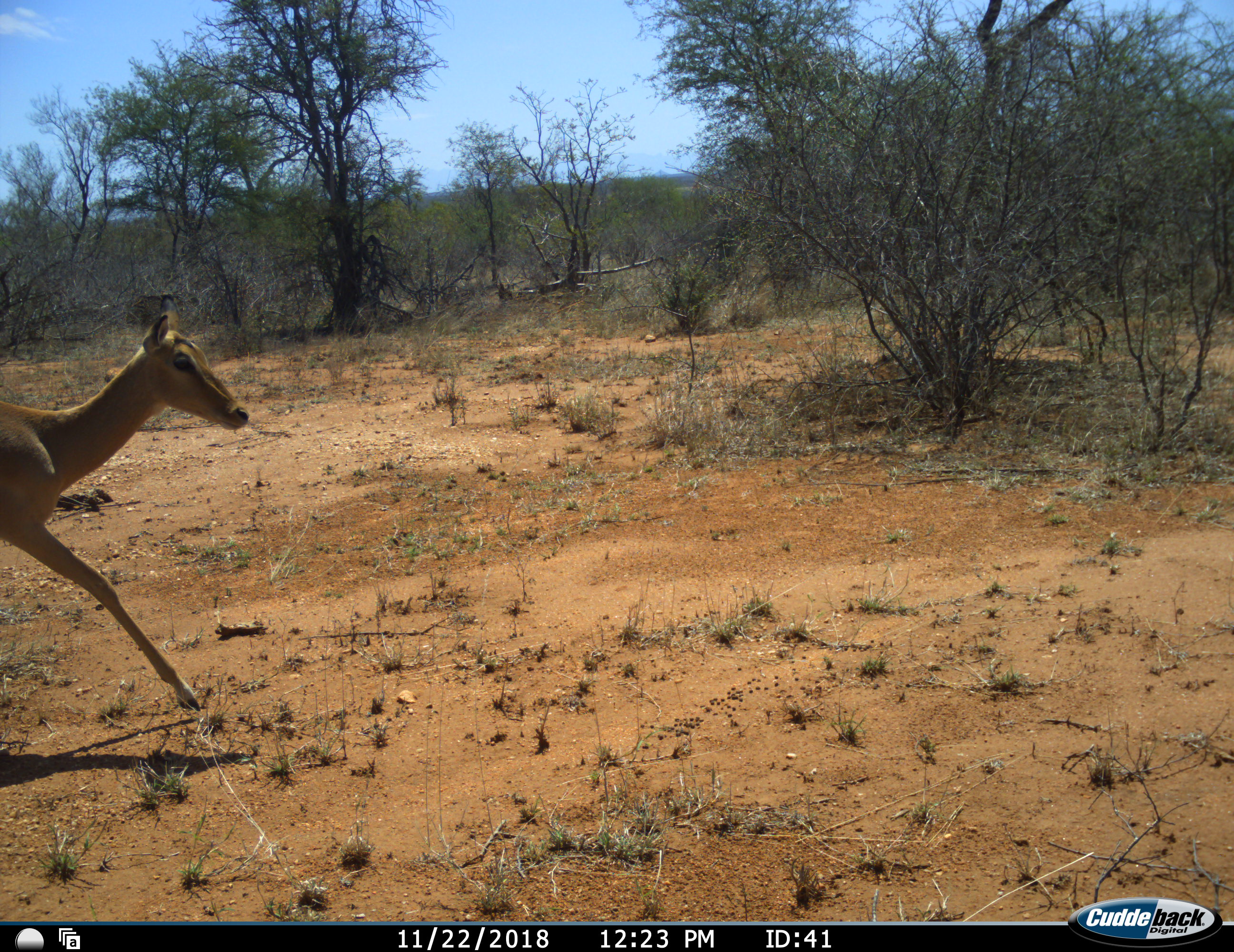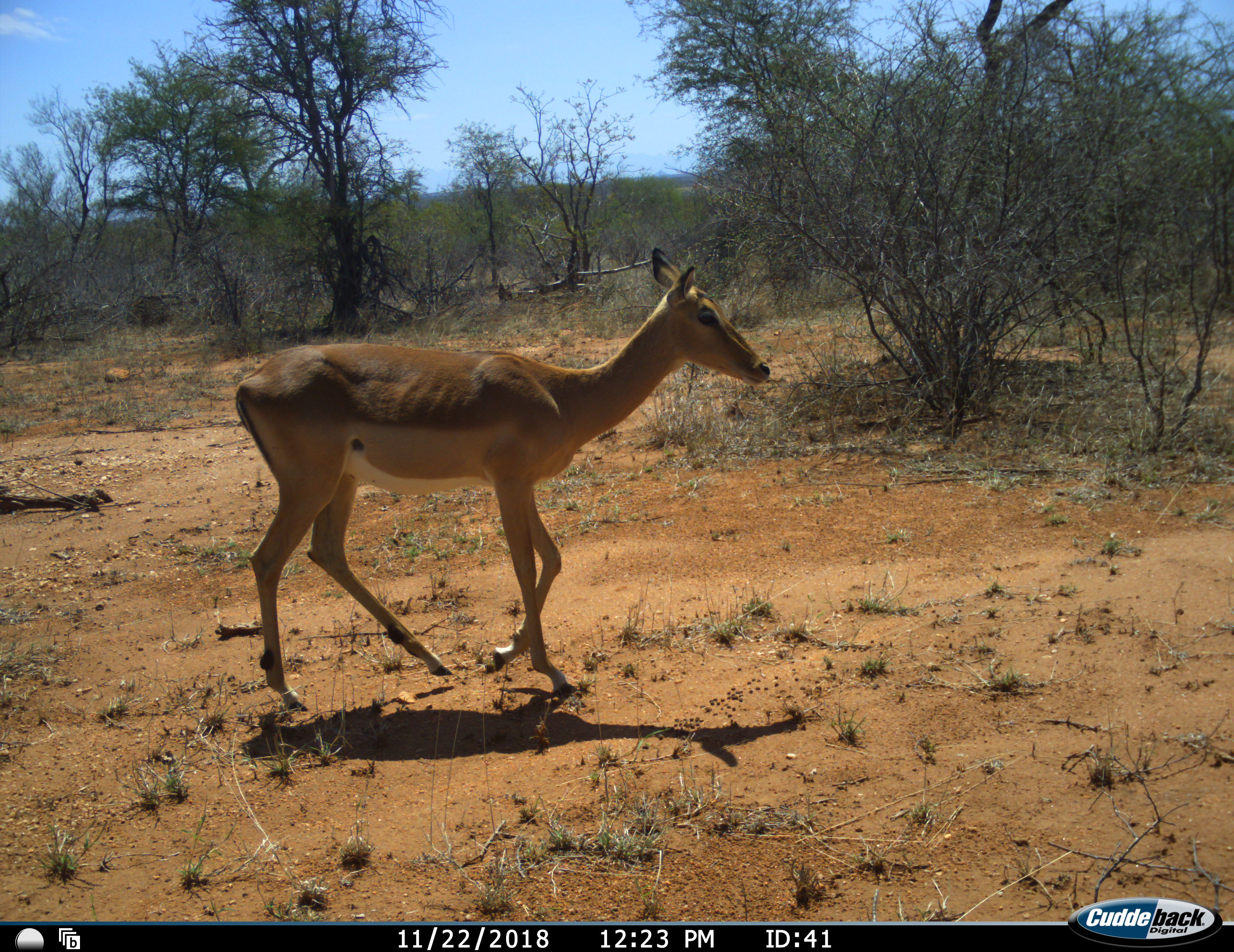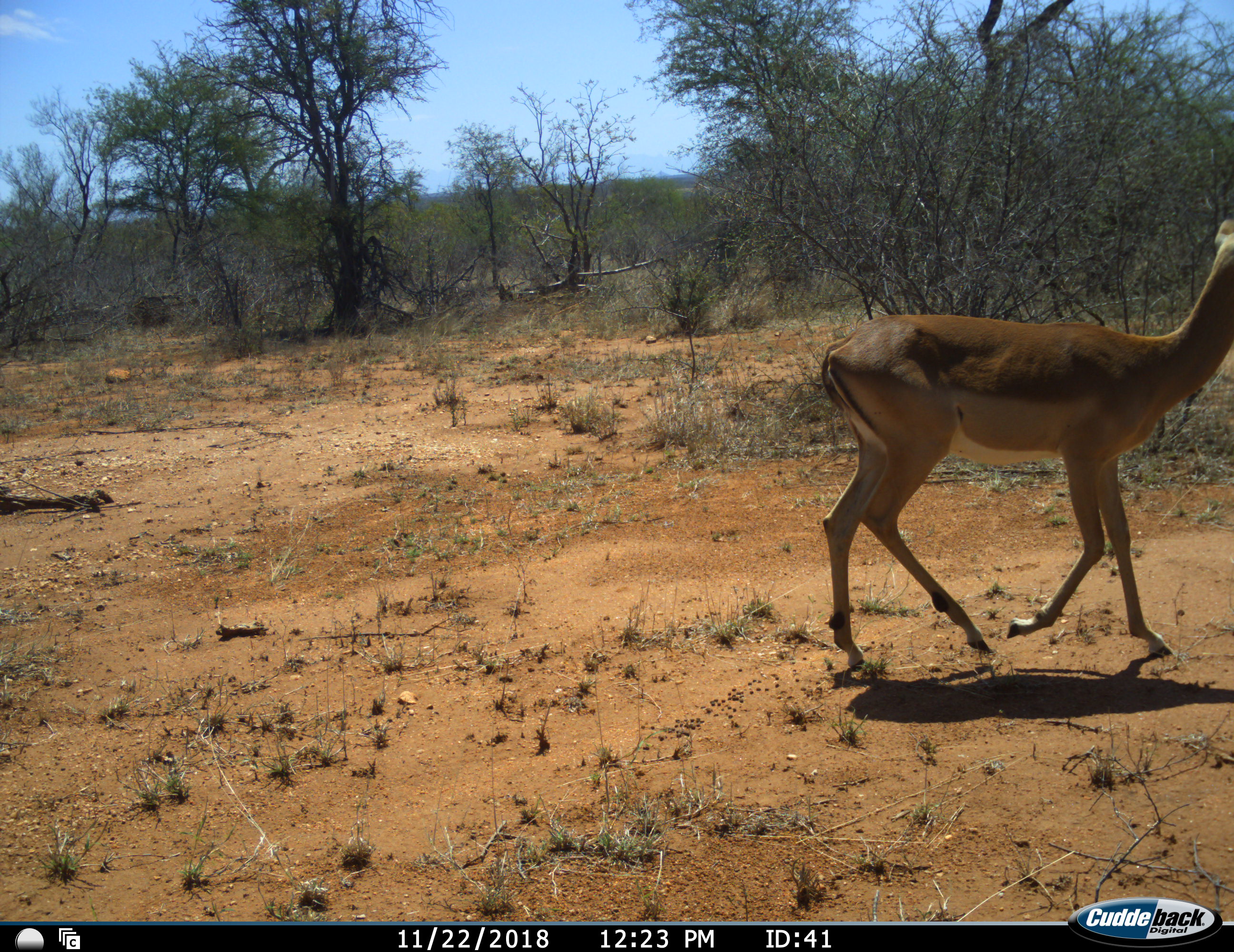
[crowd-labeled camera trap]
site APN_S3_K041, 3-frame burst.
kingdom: Animalia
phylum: Chordata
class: Mammalia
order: Artiodactyla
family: Bovidae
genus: Aepyceros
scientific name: Aepyceros melampus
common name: impala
Impala (Aepyceros melampus), count 1. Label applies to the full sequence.